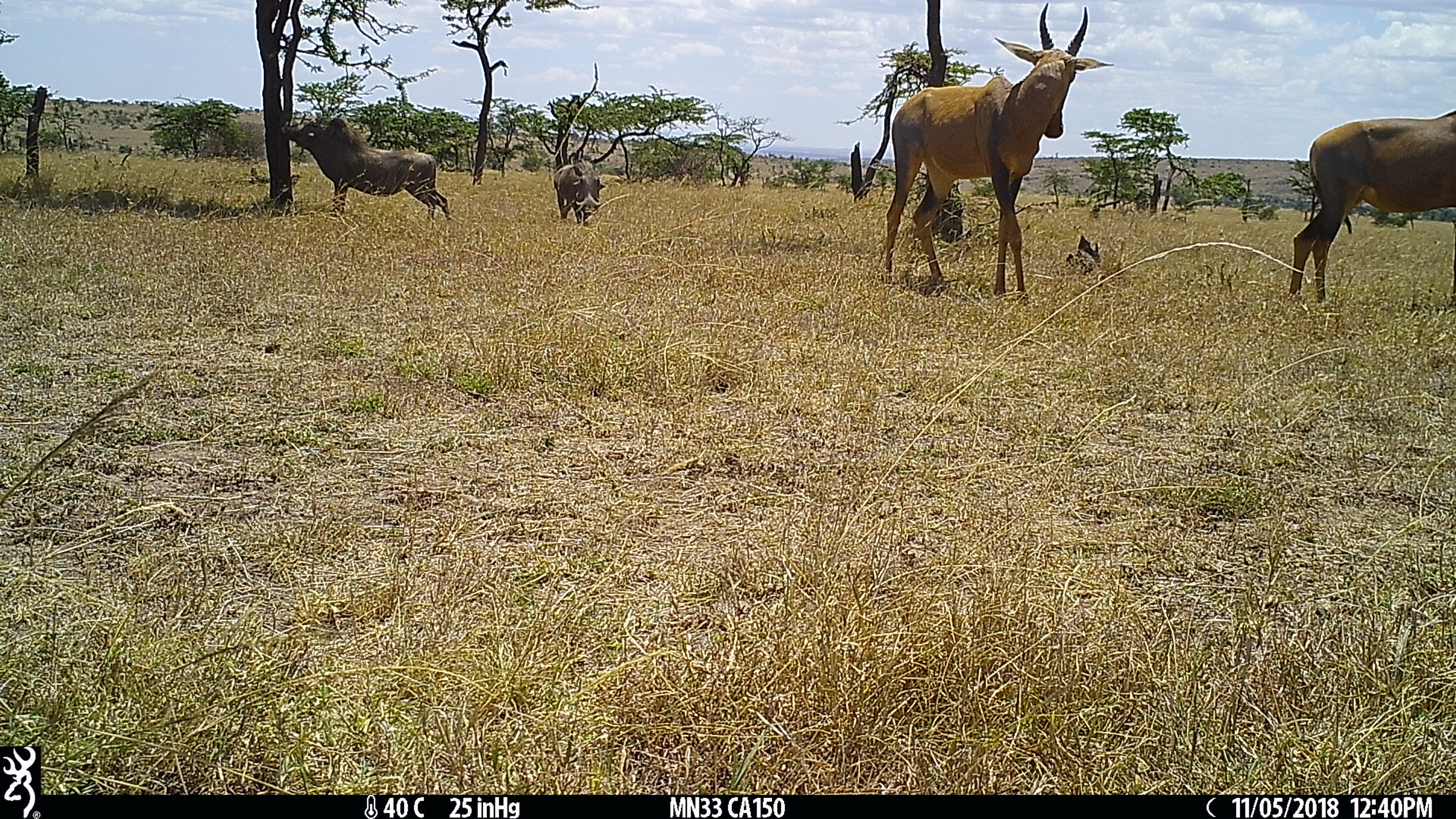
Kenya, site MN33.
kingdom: Animalia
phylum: Chordata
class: Mammalia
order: Artiodactyla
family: Bovidae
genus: Damaliscus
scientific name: Damaliscus lunatus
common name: topi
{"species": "topi (Damaliscus lunatus)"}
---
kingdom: Animalia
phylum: Chordata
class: Mammalia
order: Artiodactyla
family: Suidae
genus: Phacochoerus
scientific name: Phacochoerus africanus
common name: common warthog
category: warthog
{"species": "warthog (common warthog) (Phacochoerus africanus)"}